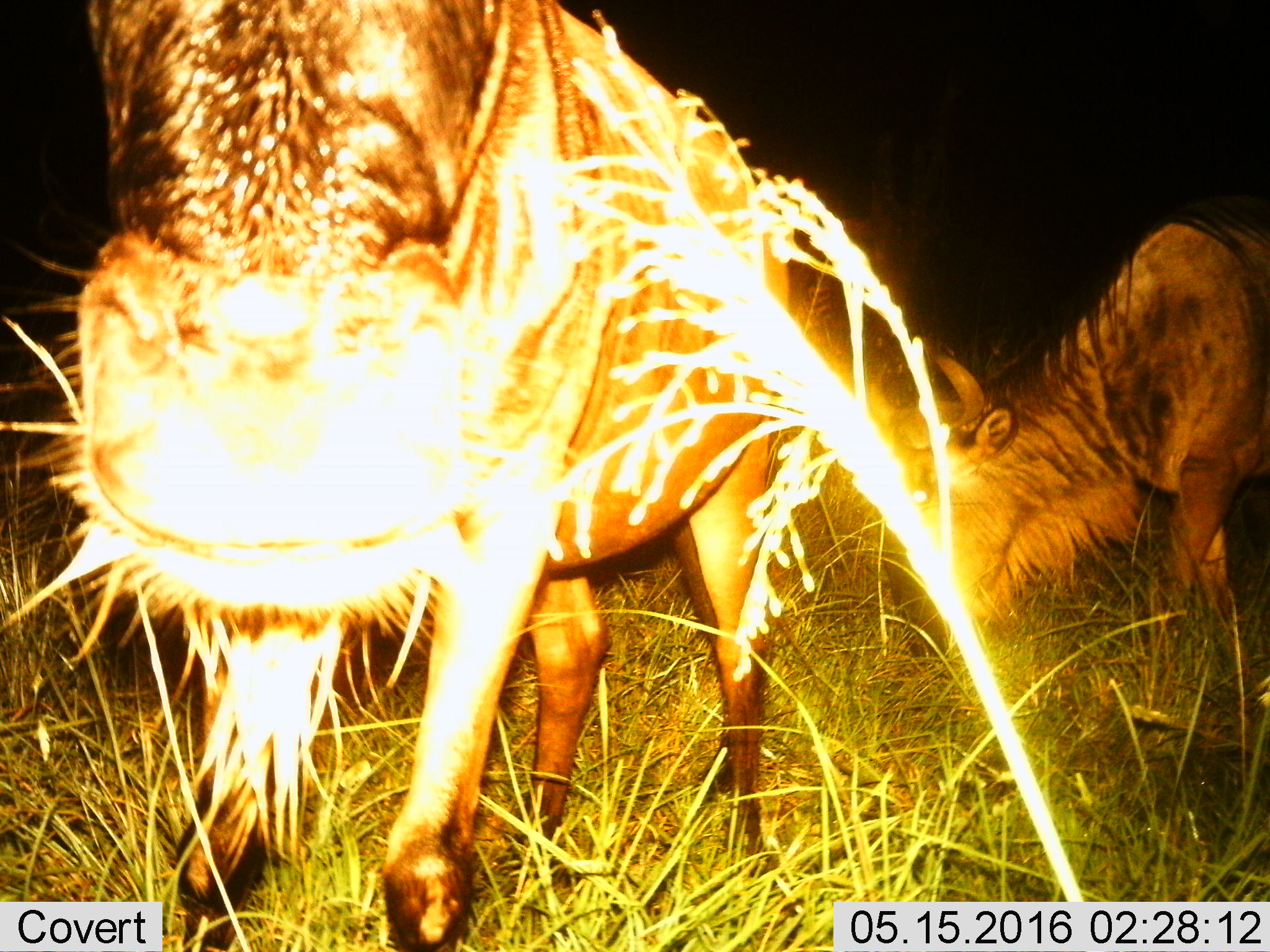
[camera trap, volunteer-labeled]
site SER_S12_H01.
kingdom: Animalia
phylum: Chordata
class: Mammalia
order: Artiodactyla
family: Bovidae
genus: Connochaetes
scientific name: Connochaetes taurinus taurinus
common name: blue wildebeest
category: wildebeestblue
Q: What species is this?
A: Wildebeestblue (blue wildebeest) (Connochaetes taurinus taurinus).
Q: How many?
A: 2.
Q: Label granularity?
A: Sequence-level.